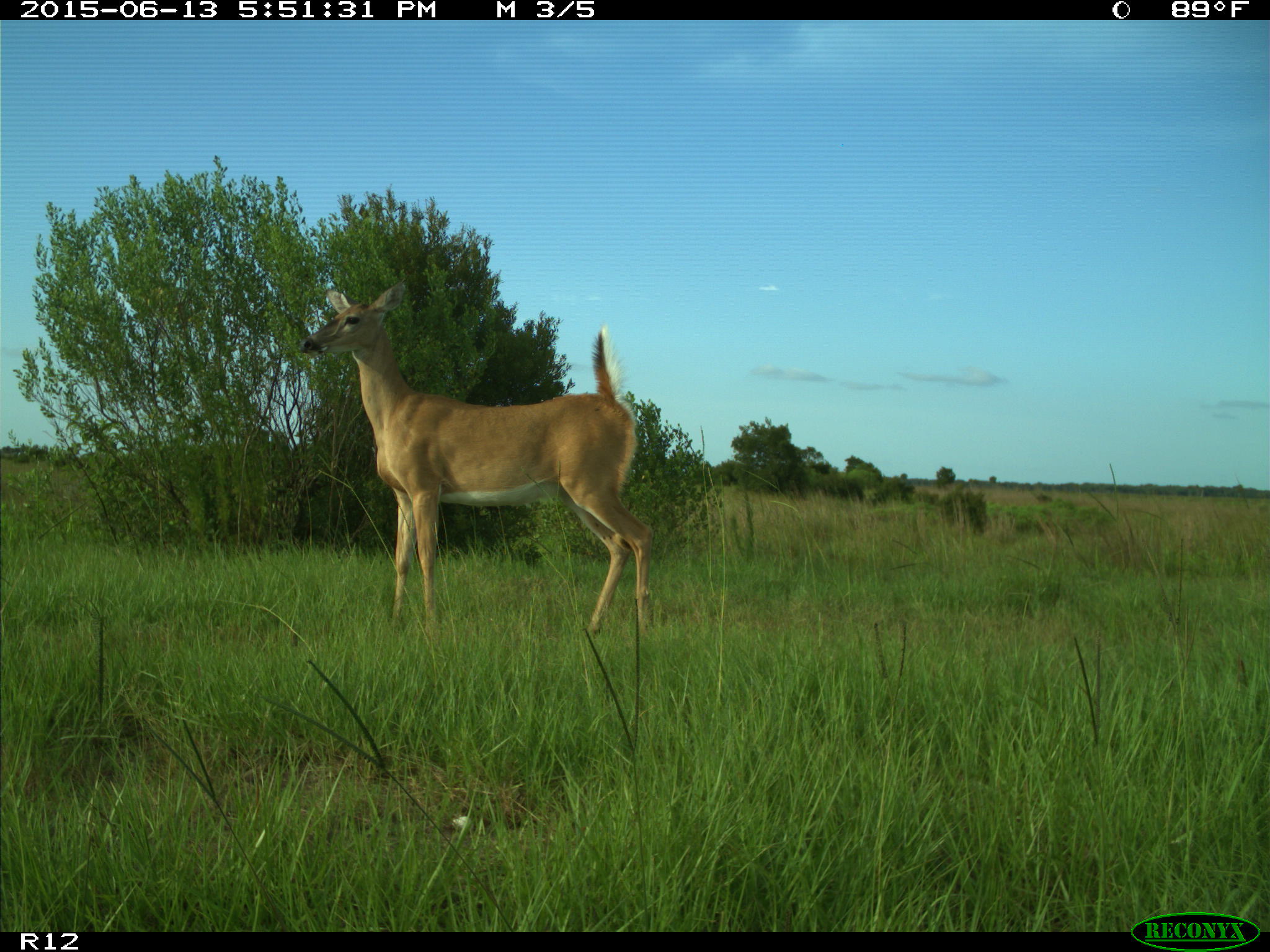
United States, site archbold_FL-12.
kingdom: Animalia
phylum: Chordata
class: Mammalia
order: Artiodactyla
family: Cervidae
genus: Odocoileus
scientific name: Odocoileus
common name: deer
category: unidentified deer